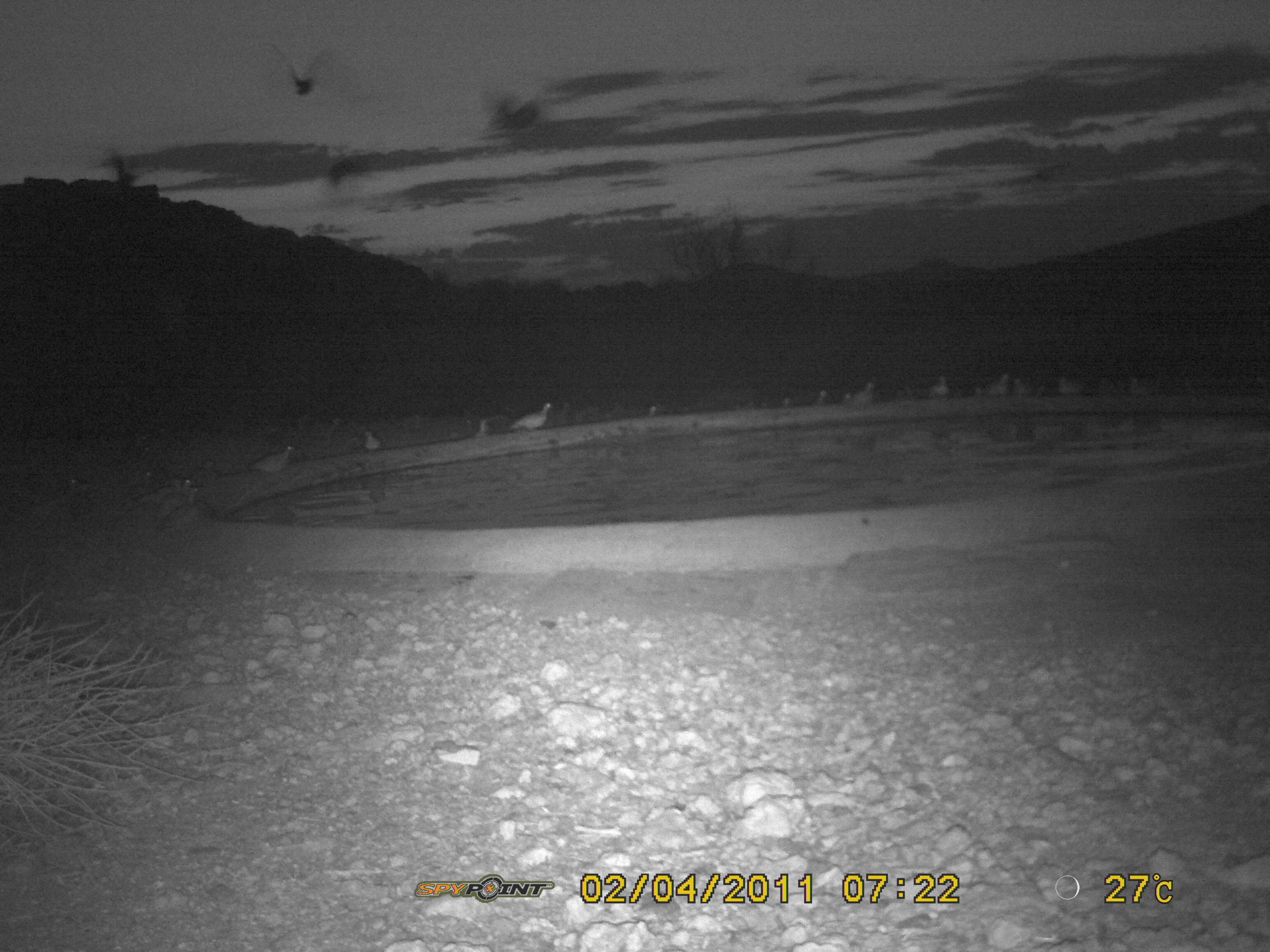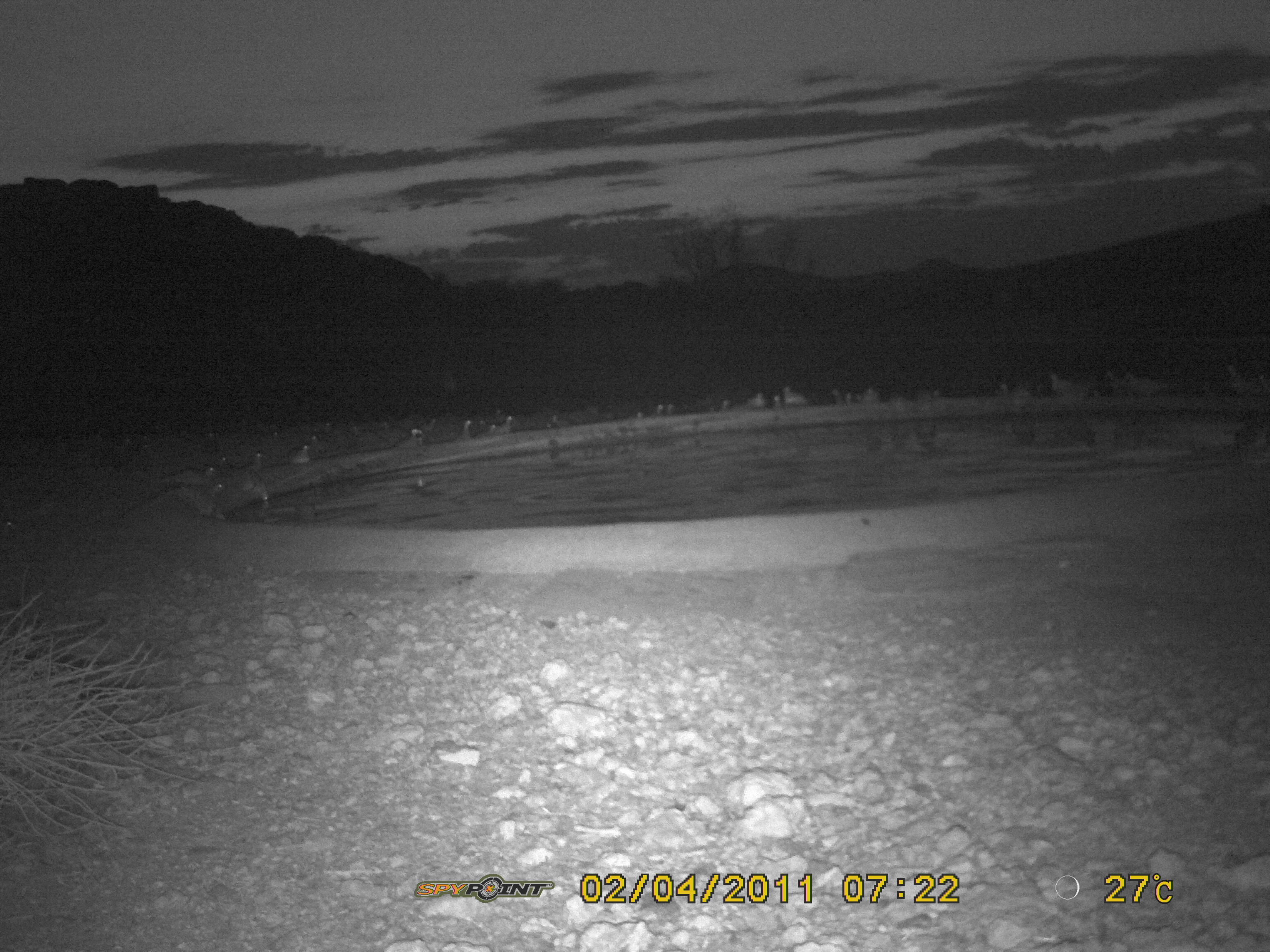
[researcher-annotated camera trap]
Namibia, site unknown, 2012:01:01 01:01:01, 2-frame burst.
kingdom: Animalia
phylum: Chordata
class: Aves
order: Pterocliformes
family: Pteroclidae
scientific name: Pteroclidae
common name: sandgrouse